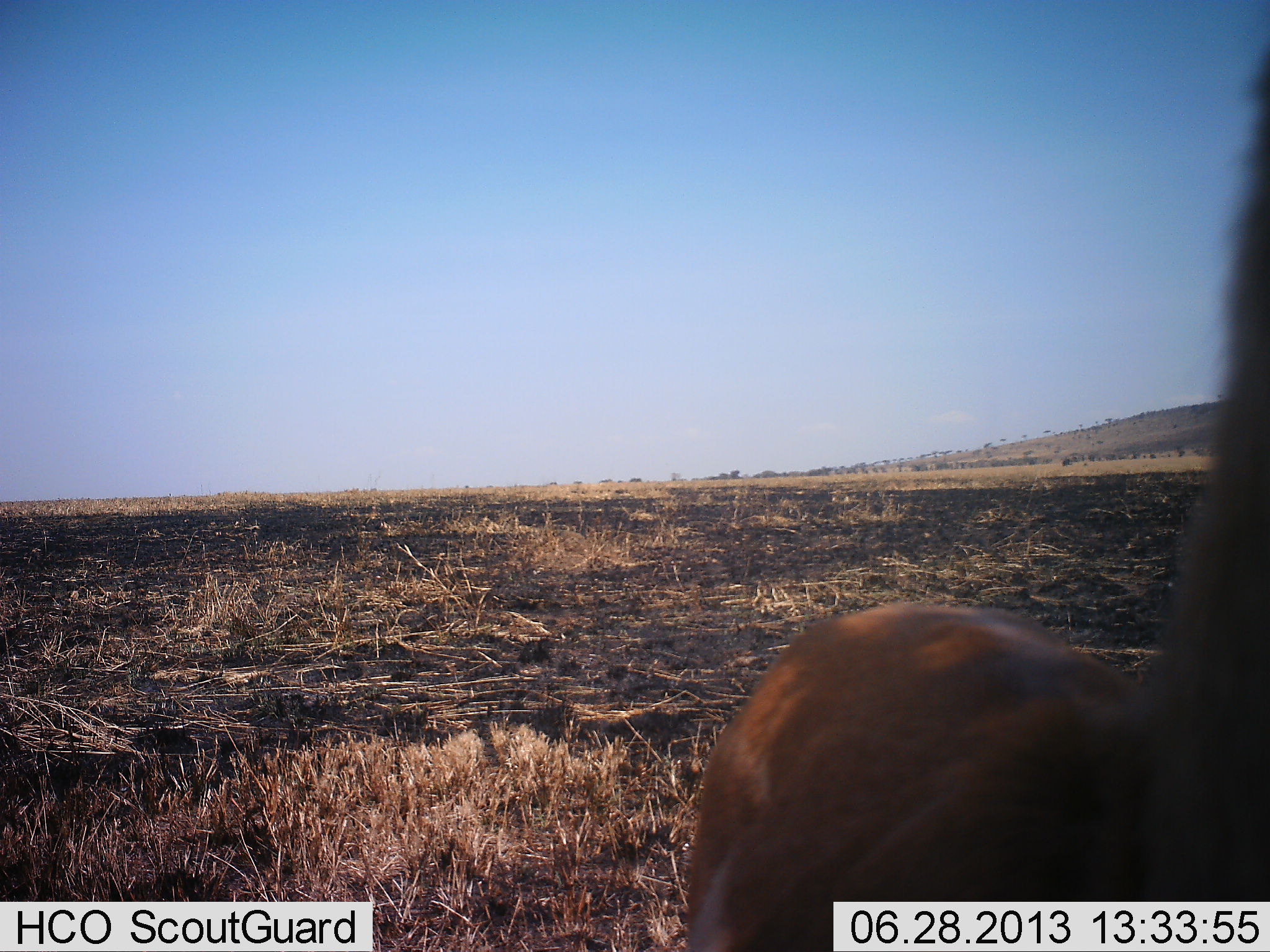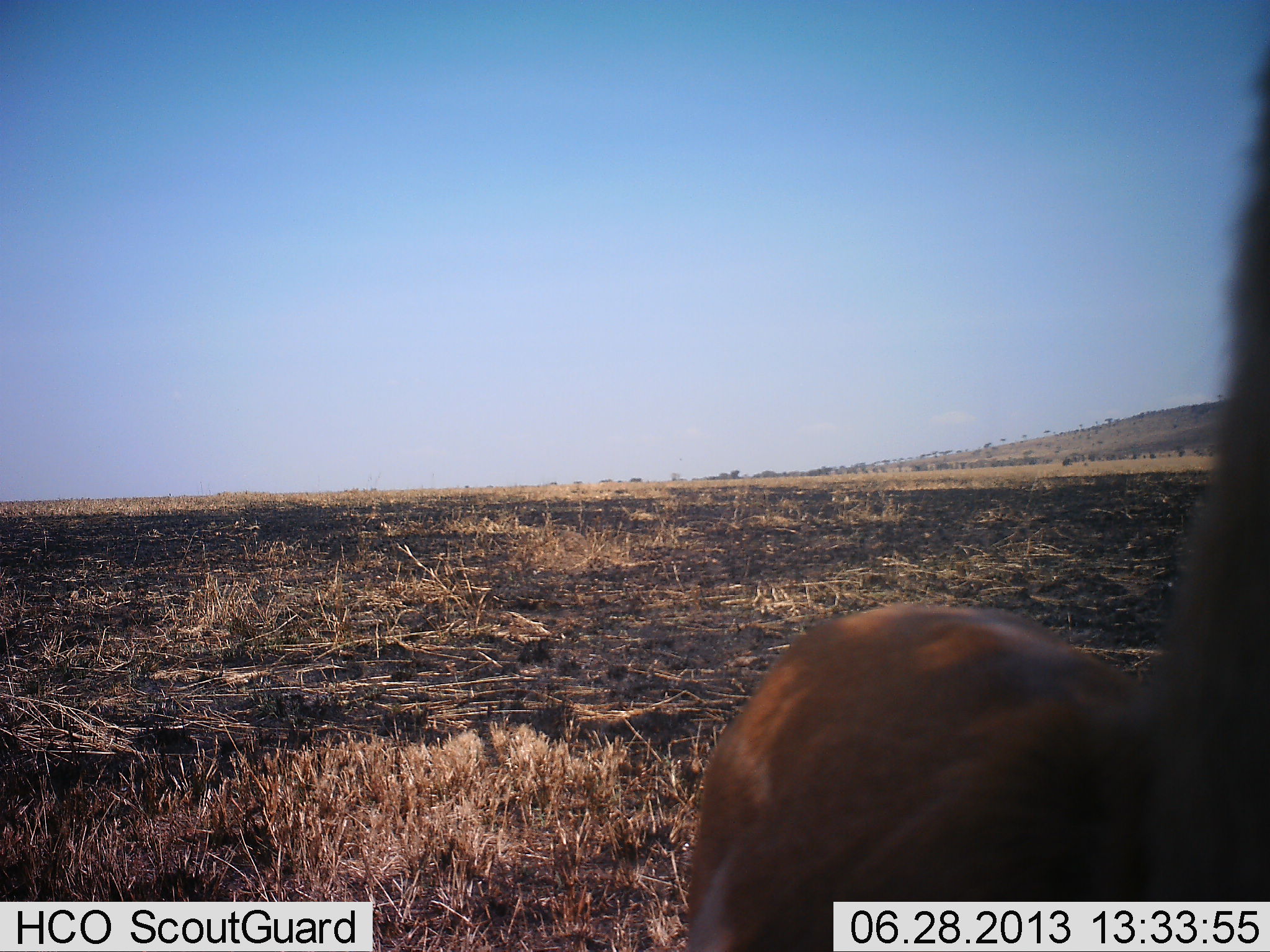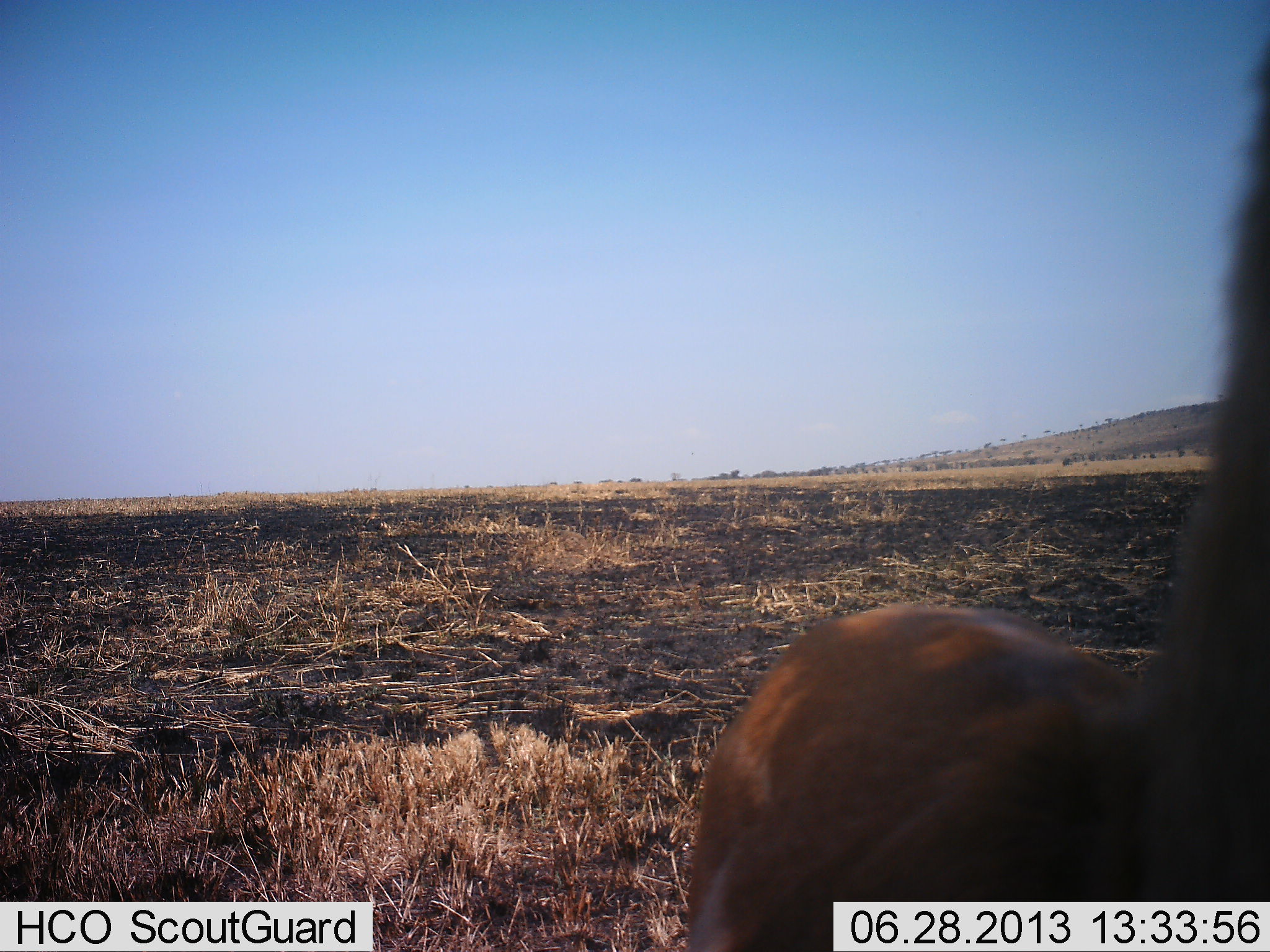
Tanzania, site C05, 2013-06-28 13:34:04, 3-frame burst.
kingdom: Animalia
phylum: Chordata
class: Mammalia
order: Artiodactyla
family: Bovidae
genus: Nanger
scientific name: Nanger granti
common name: grant's gazelle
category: gazellegrants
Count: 1.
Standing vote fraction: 88%.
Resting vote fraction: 0%.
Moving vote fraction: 12%.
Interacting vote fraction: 0%.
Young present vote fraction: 0%.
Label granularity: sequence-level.